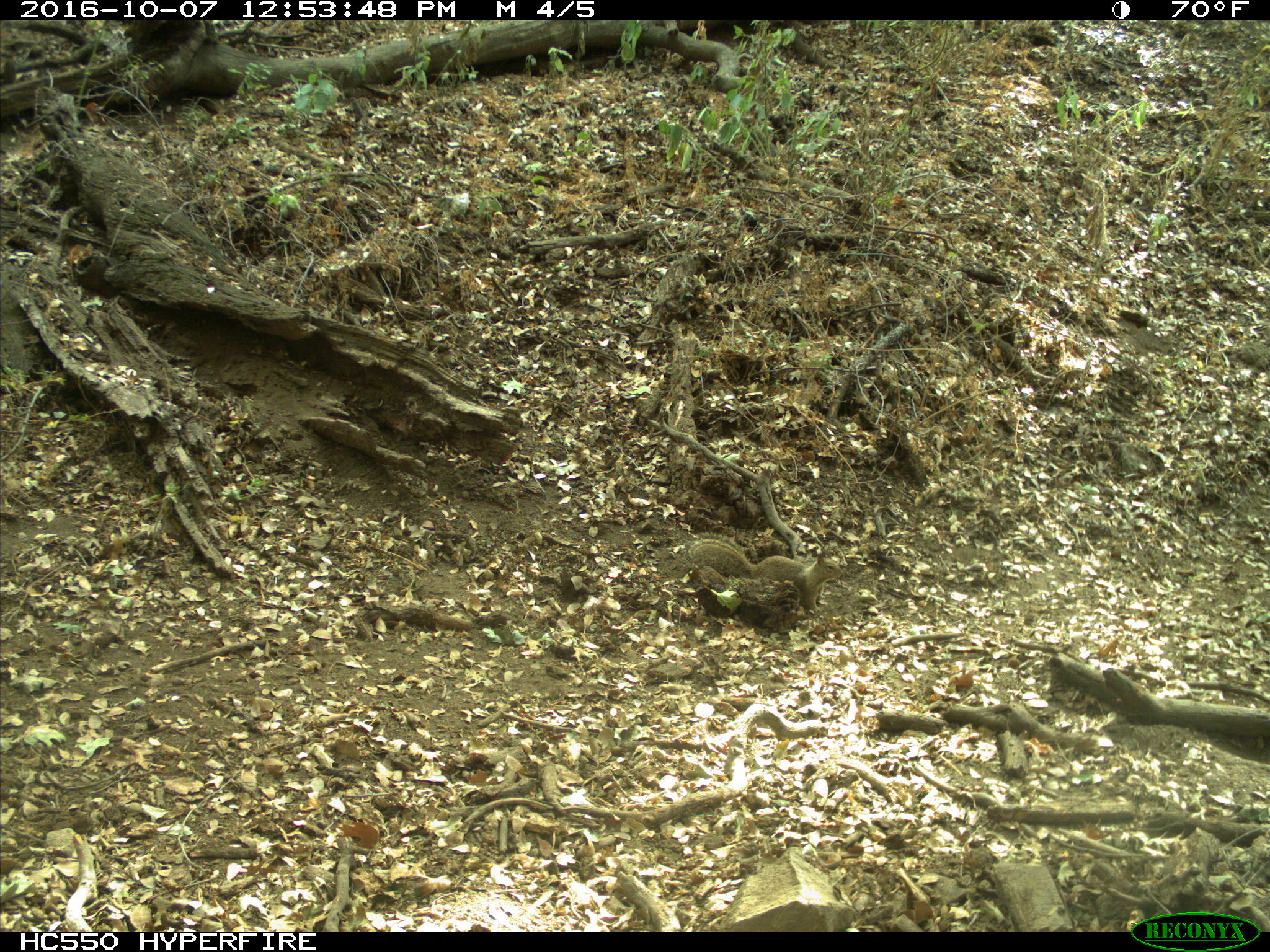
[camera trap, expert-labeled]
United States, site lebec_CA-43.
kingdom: Animalia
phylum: Chordata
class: Mammalia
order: Rodentia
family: Sciuridae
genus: Otospermophilus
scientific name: Otospermophilus beecheyi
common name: california ground squirrel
Otospermophilus beecheyi (california ground squirrel).